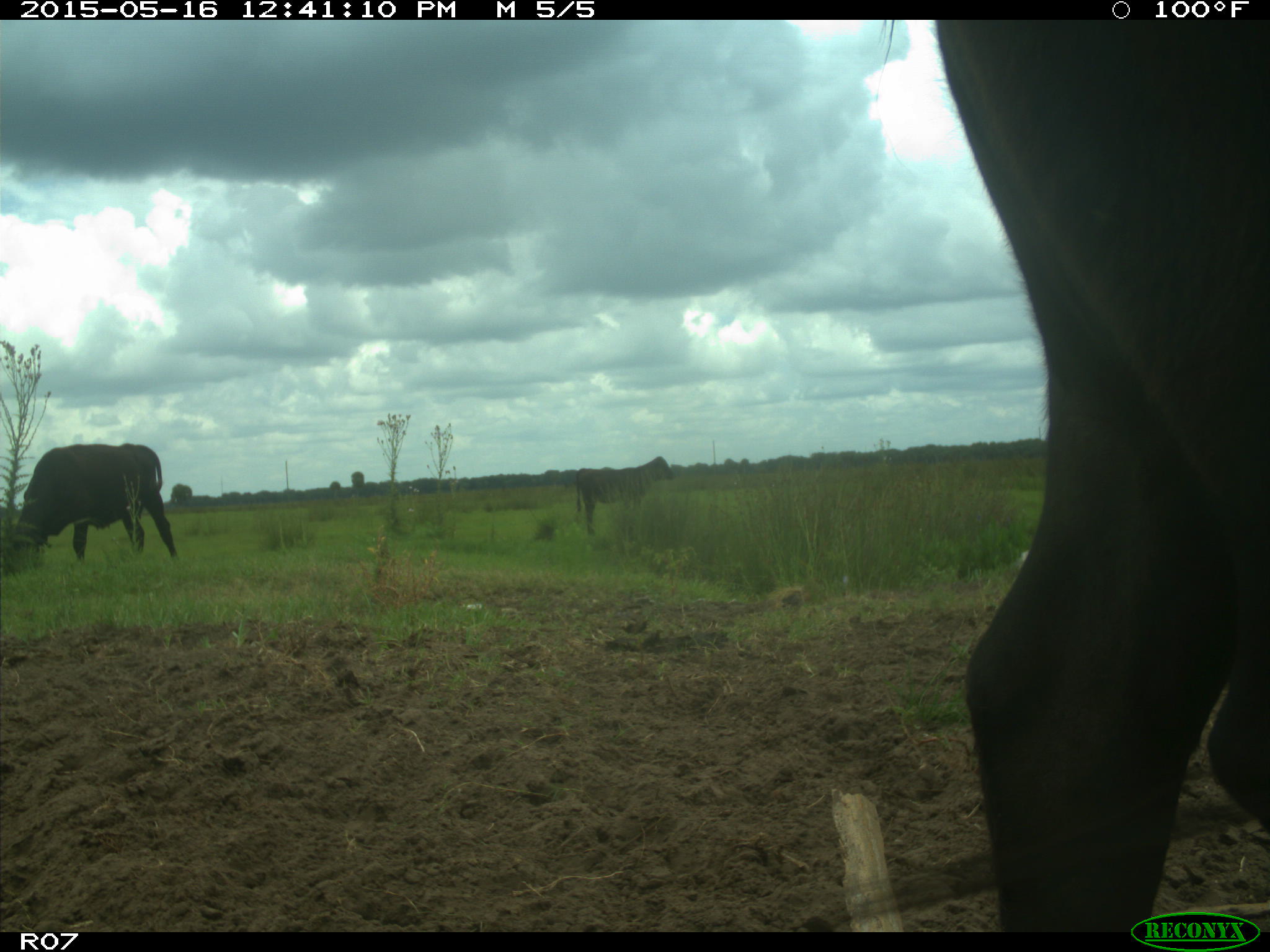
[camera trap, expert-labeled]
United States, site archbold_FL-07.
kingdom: Animalia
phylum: Chordata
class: Mammalia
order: Artiodactyla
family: Bovidae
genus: Bos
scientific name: Bos taurus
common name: domestic cow